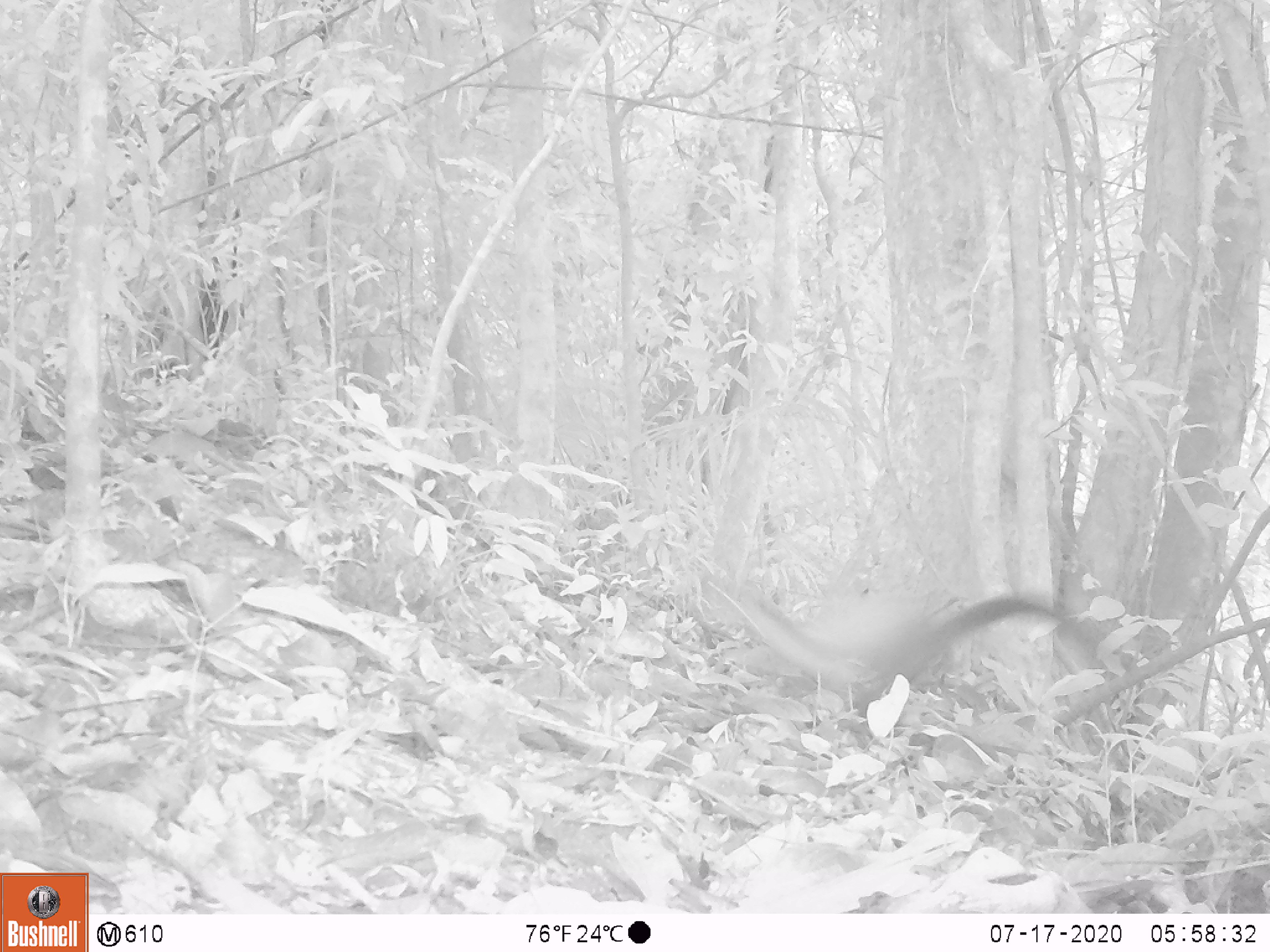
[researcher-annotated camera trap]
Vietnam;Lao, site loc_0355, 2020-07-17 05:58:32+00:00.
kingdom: Animalia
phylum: Chordata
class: Mammalia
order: Carnivora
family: Mustelidae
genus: Martes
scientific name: Martes flavigula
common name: yellow-throated marten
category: yellow throated marten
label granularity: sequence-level